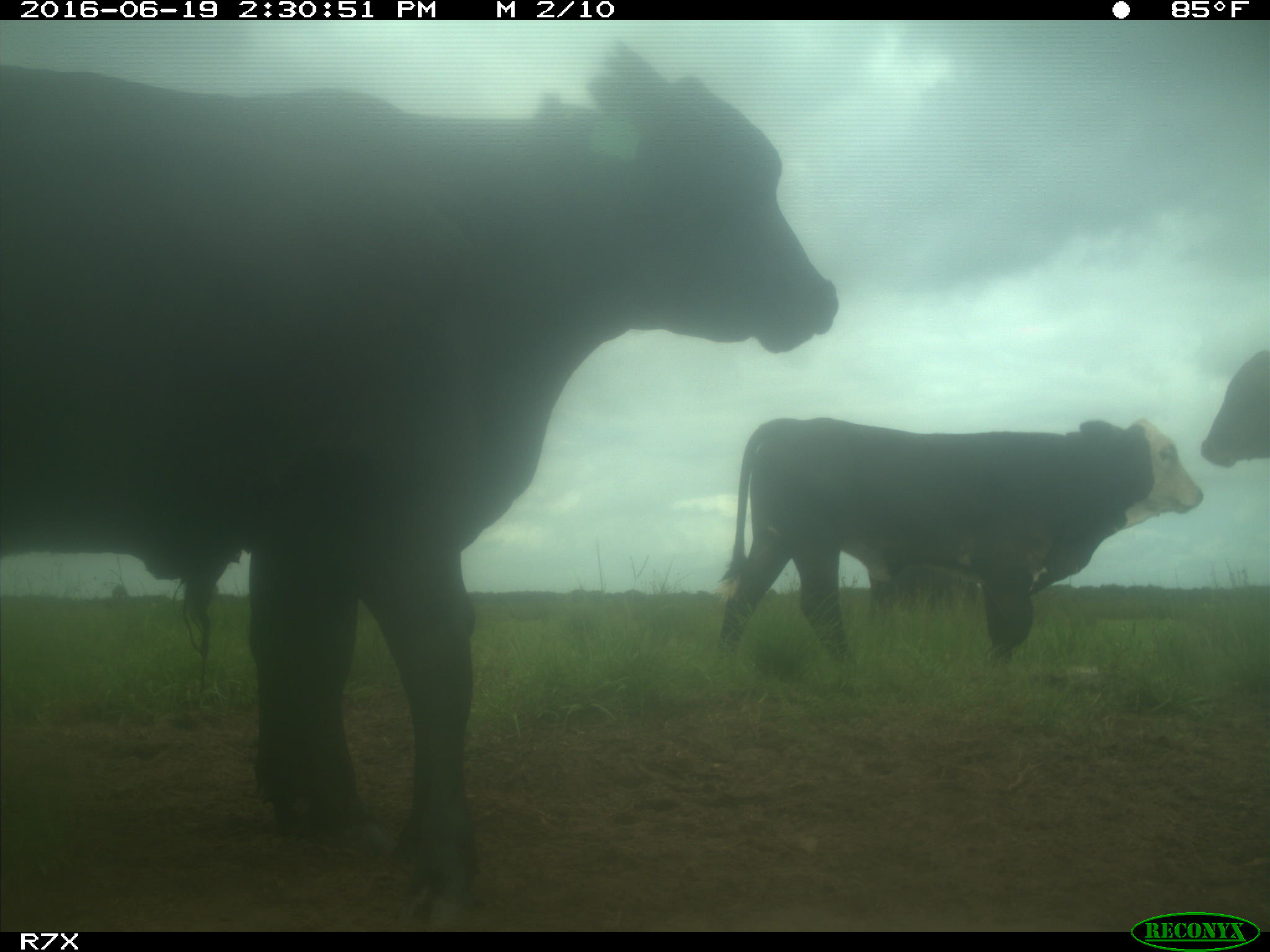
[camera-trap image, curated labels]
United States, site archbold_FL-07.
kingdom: Animalia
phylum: Chordata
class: Mammalia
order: Artiodactyla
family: Bovidae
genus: Bos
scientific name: Bos taurus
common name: domestic cow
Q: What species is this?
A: Bos taurus (domestic cow).